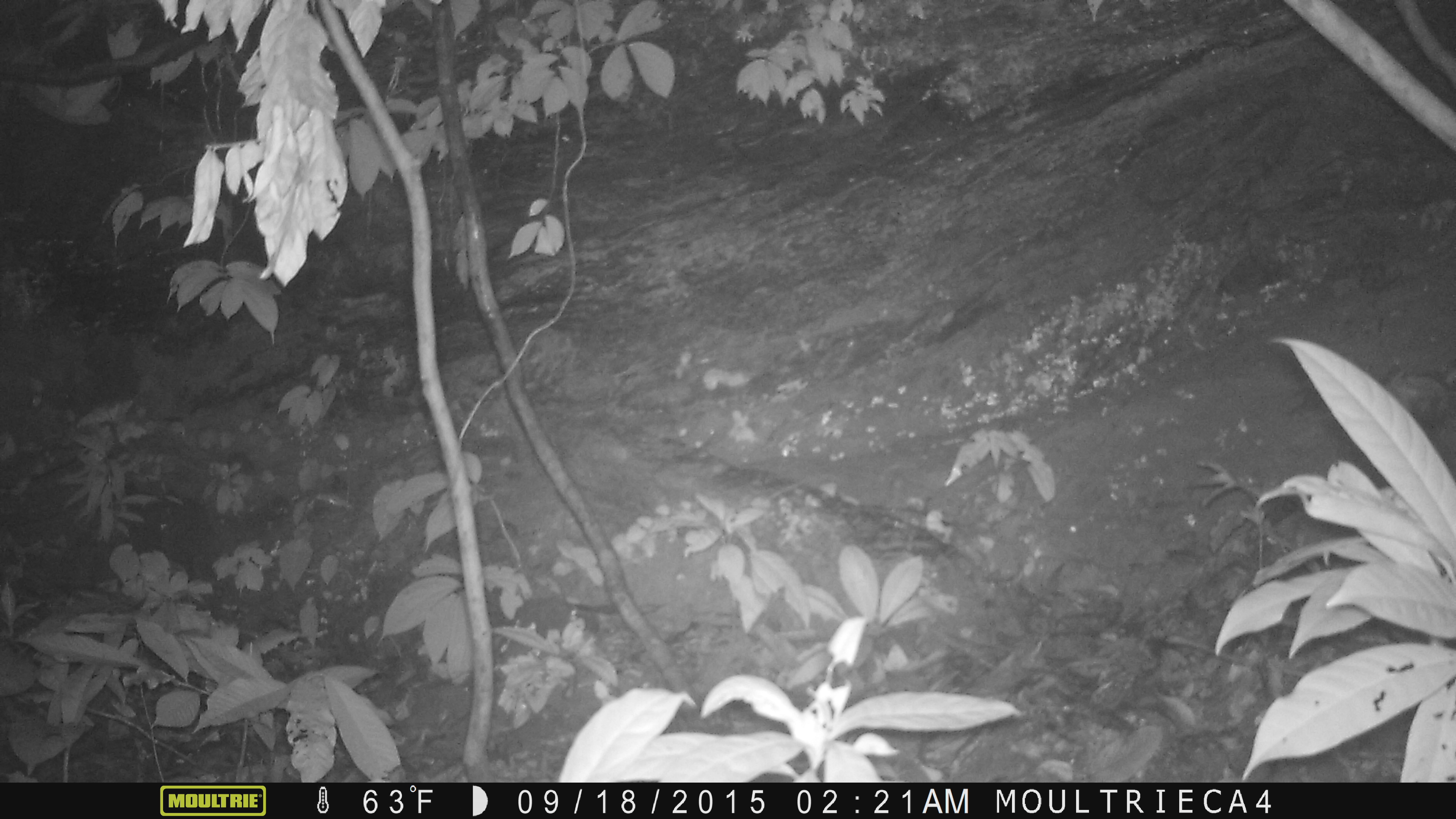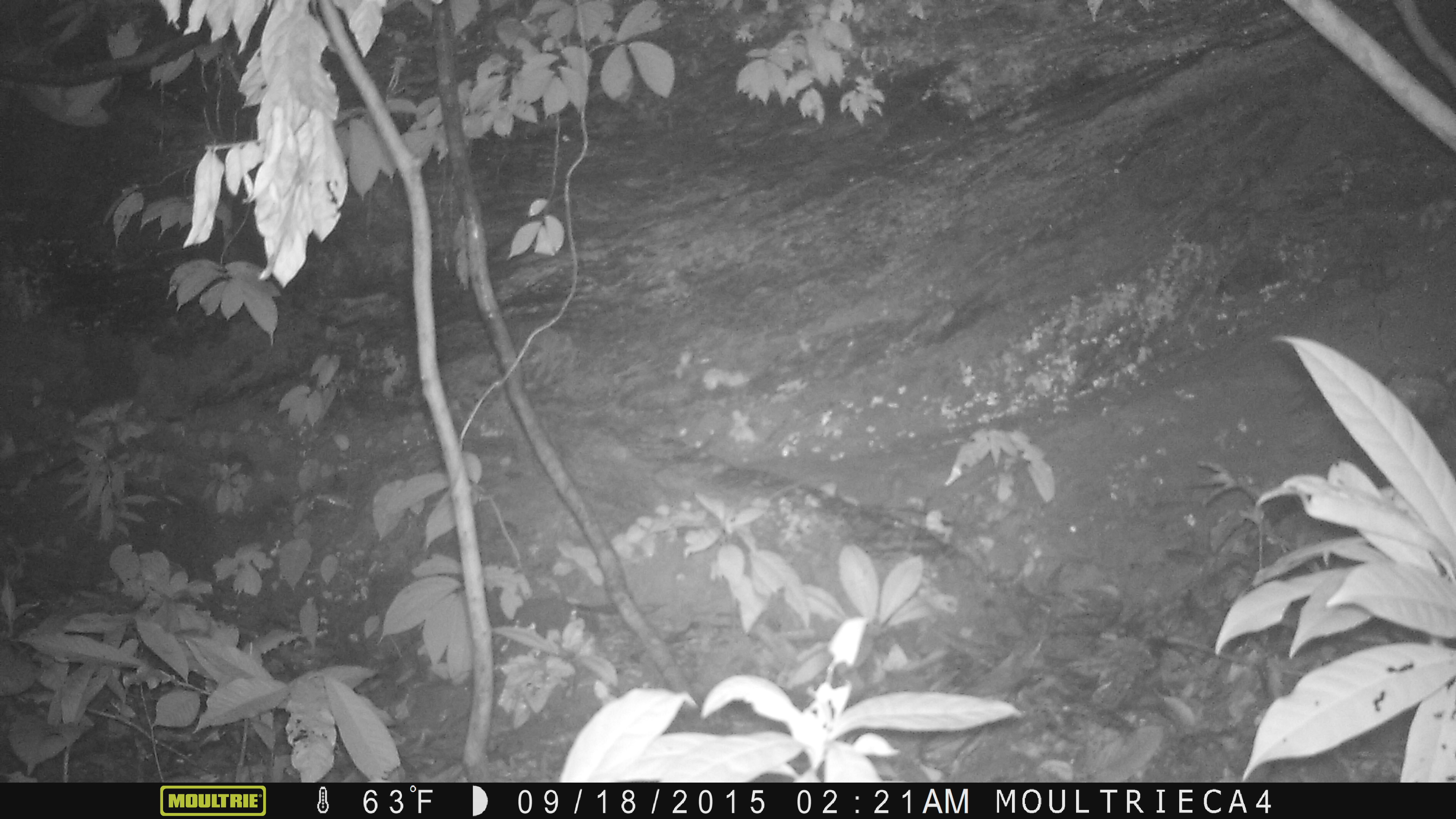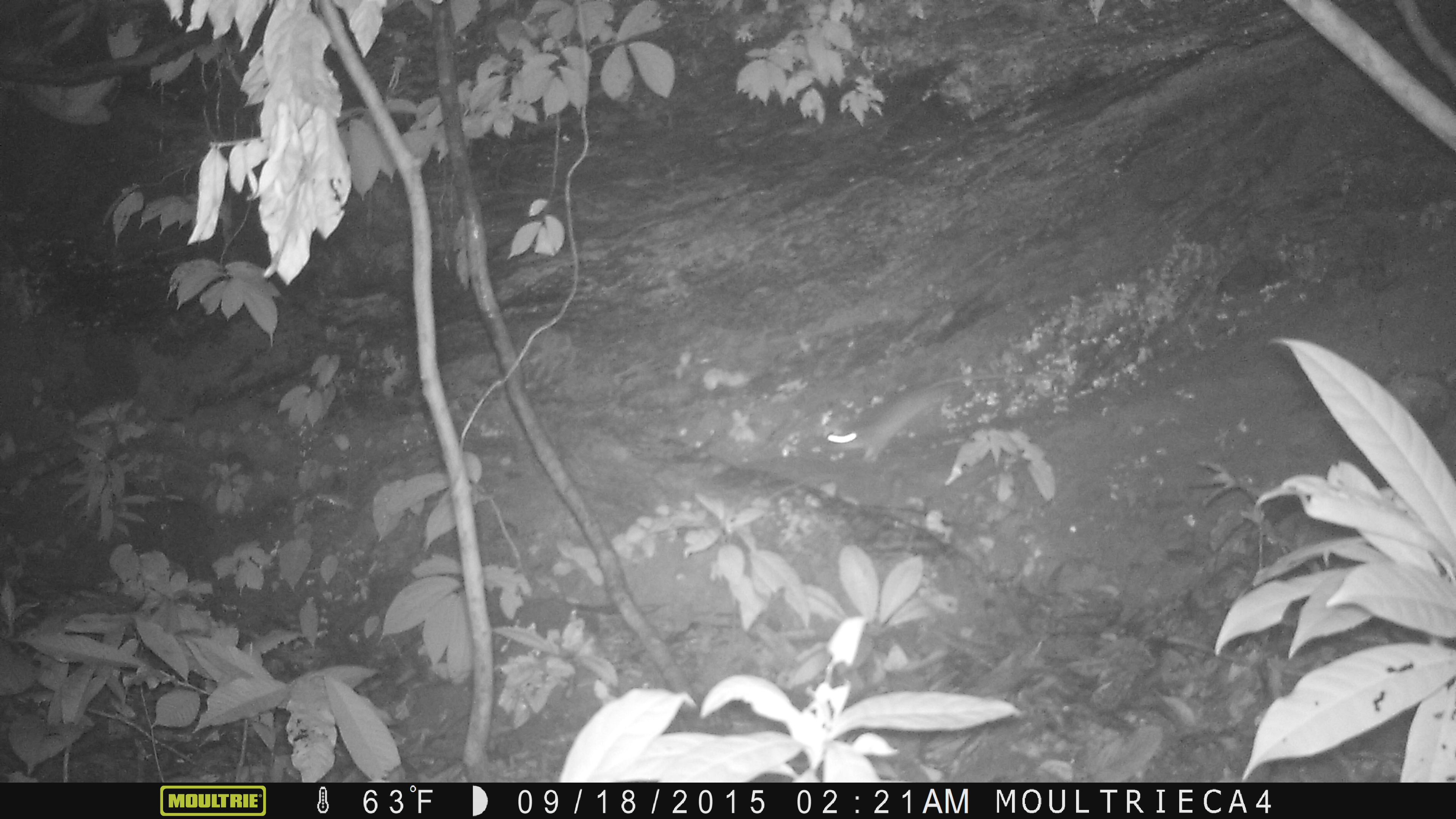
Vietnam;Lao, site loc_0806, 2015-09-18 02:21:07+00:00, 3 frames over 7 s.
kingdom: Animalia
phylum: Chordata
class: Mammalia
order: Rodentia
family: Muridae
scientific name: Muridae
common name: old-world mice and rats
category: unidentified murid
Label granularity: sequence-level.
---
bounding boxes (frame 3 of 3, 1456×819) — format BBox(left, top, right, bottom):
unidentified murid: BBox(825, 369, 1053, 464)